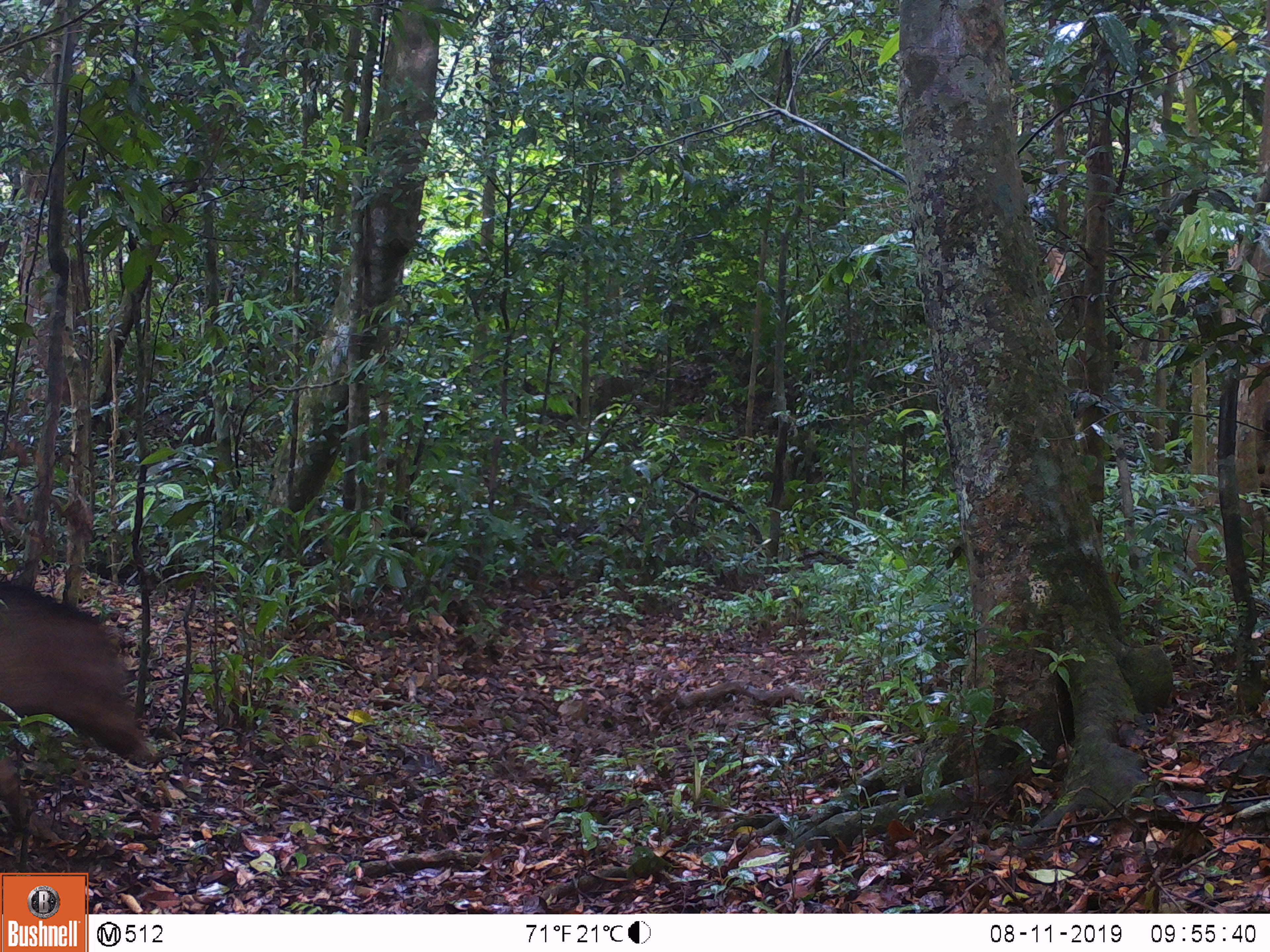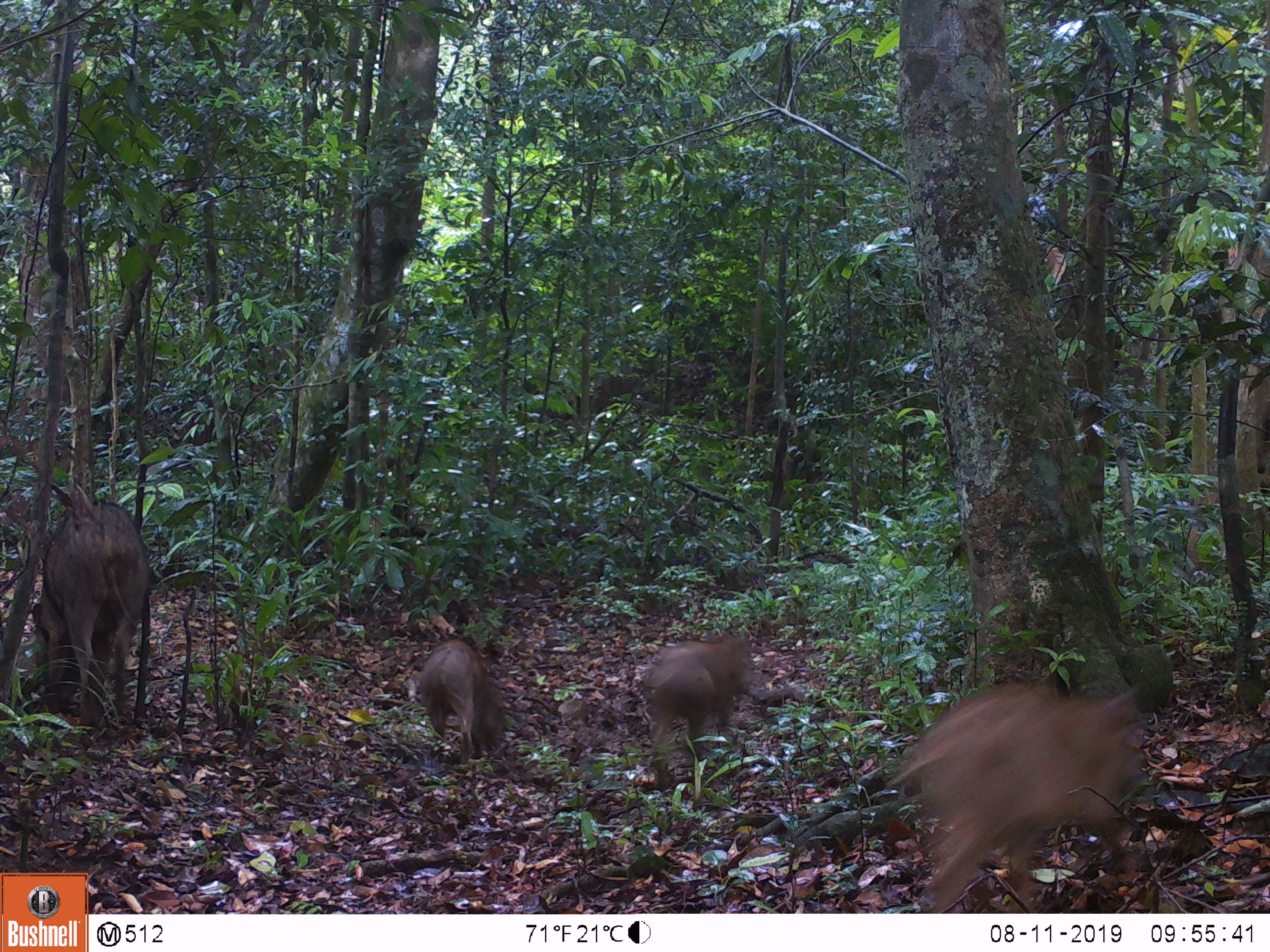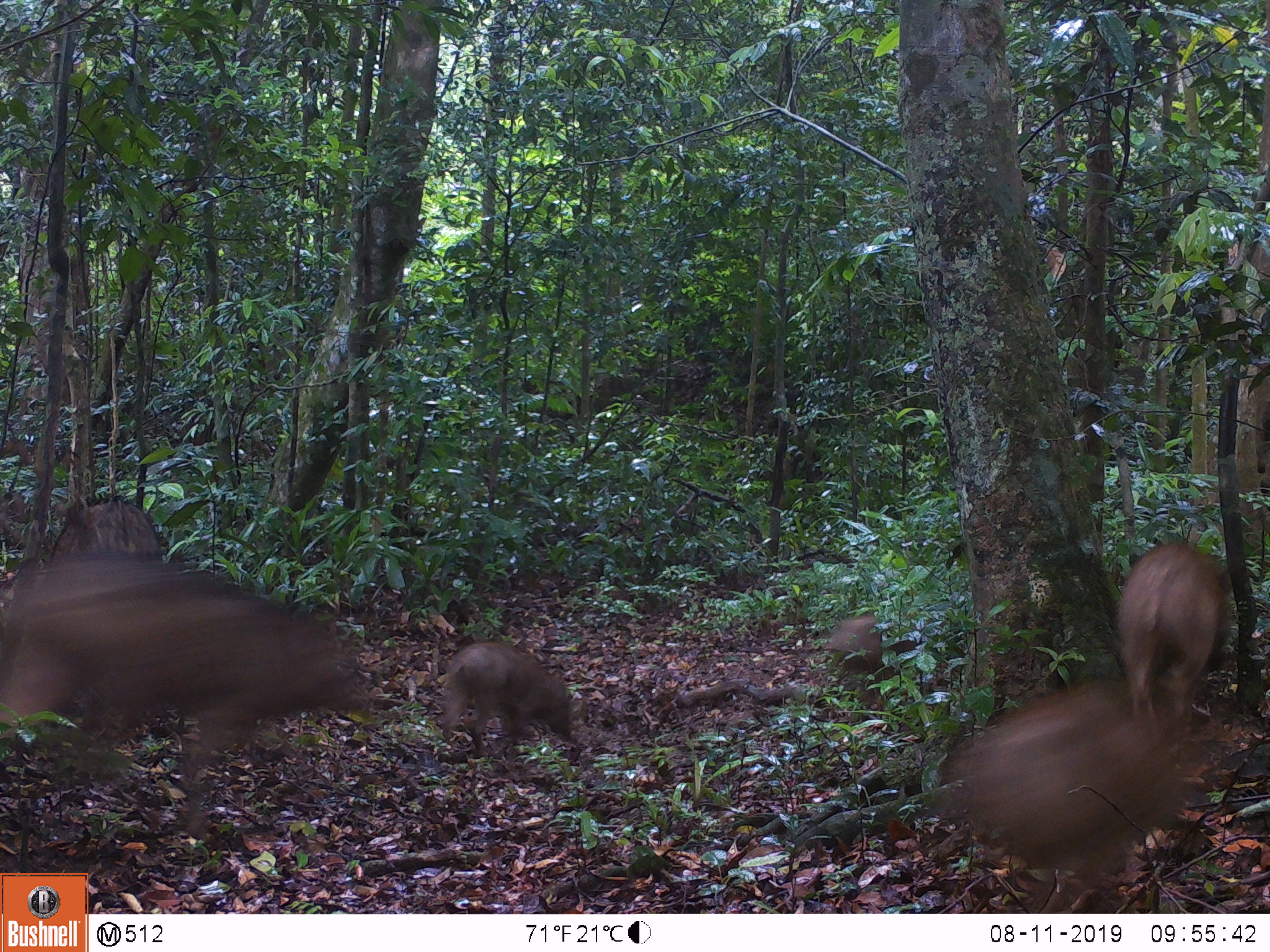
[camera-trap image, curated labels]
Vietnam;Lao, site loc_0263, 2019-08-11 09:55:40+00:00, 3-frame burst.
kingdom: Animalia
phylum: Chordata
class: Mammalia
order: Artiodactyla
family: Suidae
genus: Sus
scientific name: Sus scrofa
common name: eurasian wild pig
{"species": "eurasian wild pig (Sus scrofa)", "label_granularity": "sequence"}